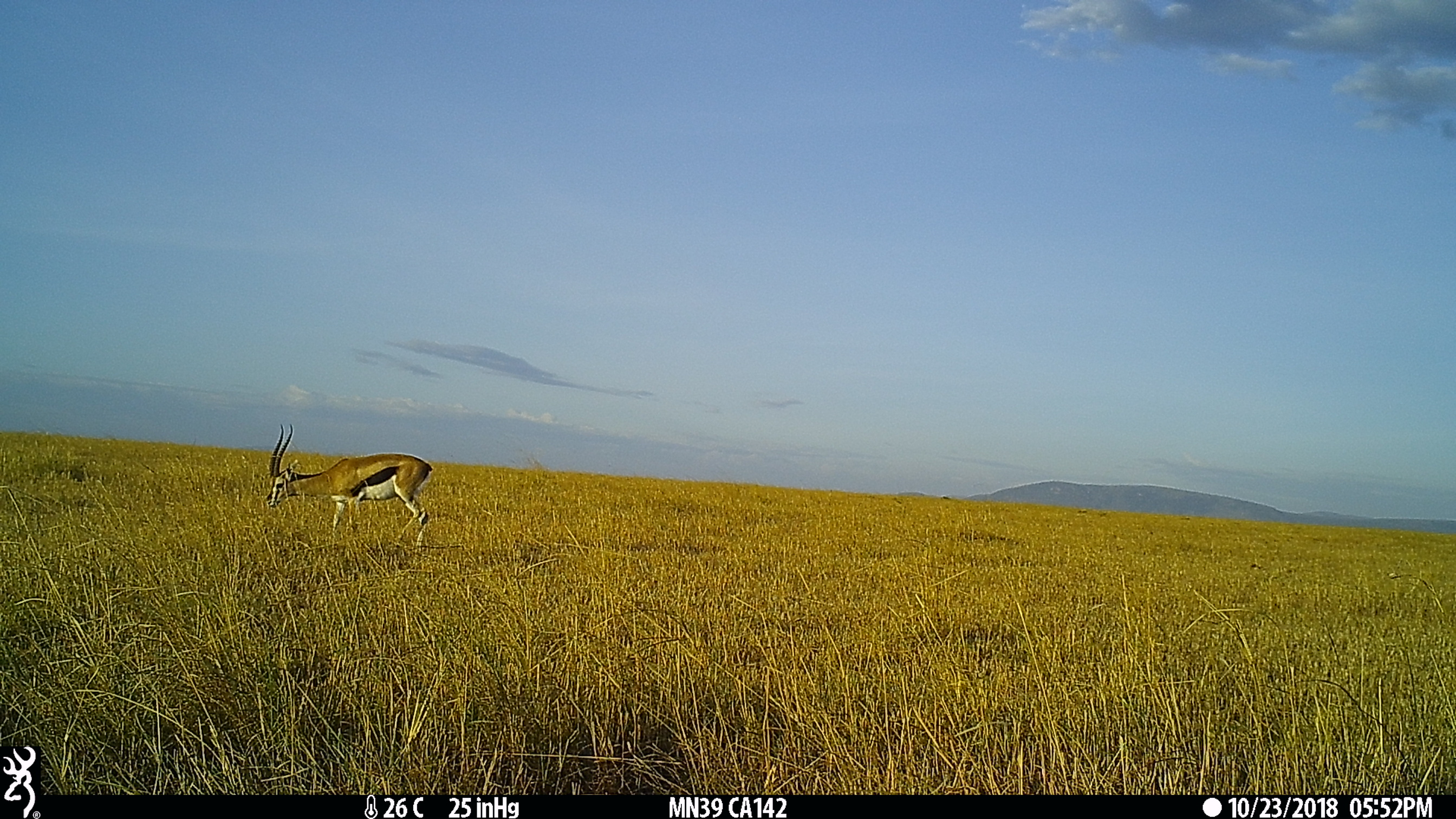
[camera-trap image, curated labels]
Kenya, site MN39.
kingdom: Animalia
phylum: Chordata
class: Mammalia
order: Artiodactyla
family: Bovidae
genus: Eudorcas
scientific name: Eudorcas thomsonii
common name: thomon's gazelle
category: gazelle thomsons